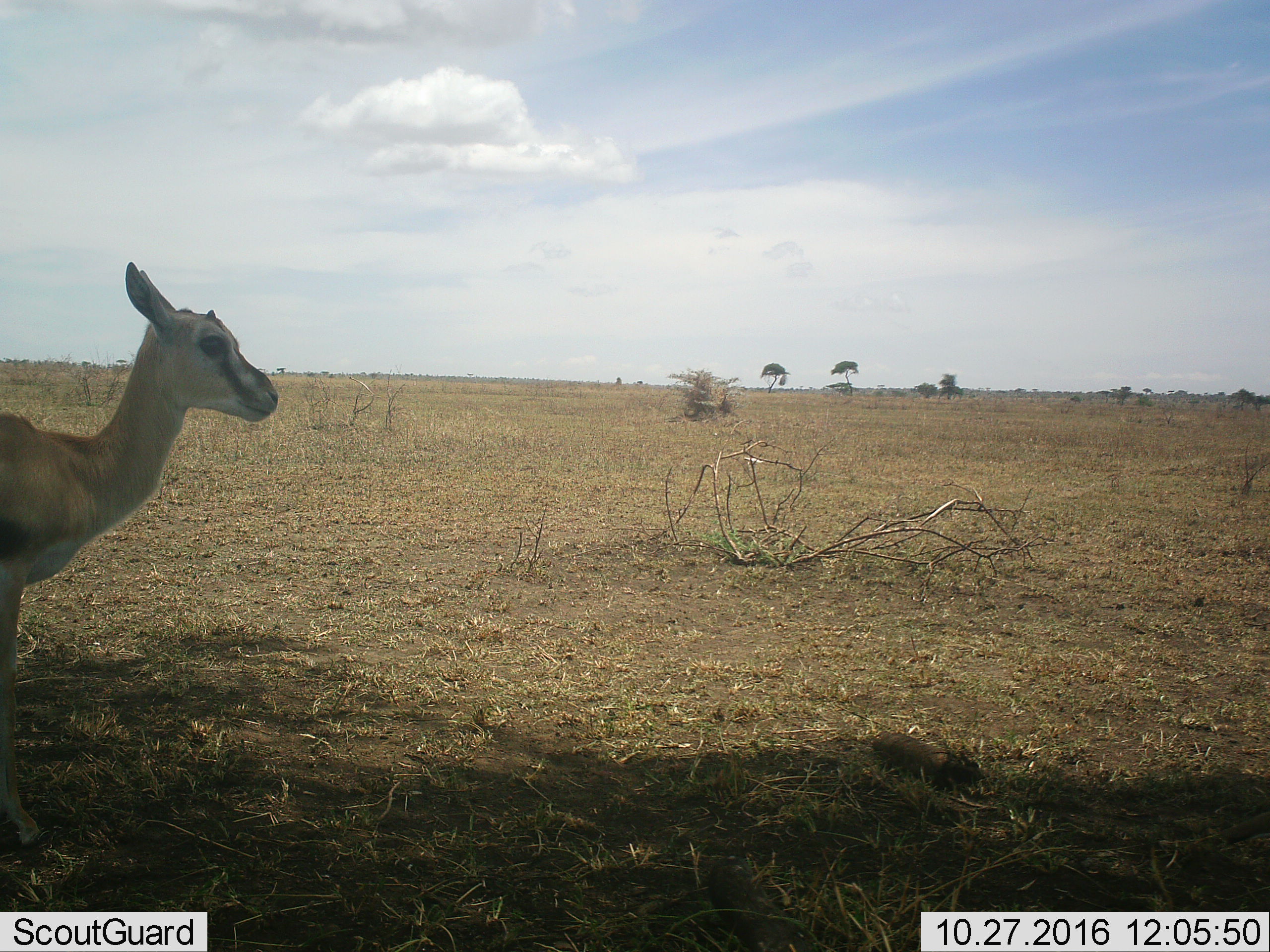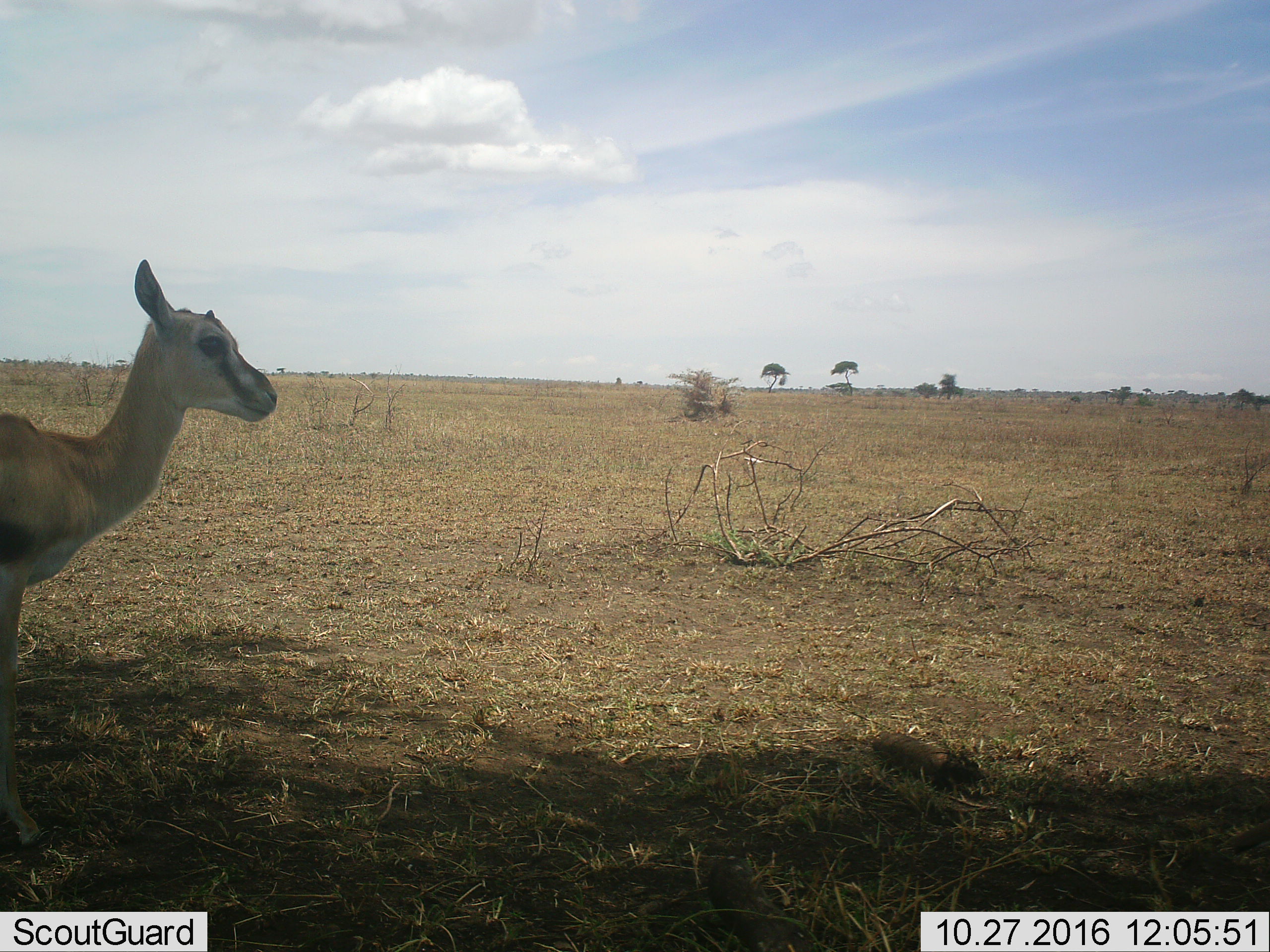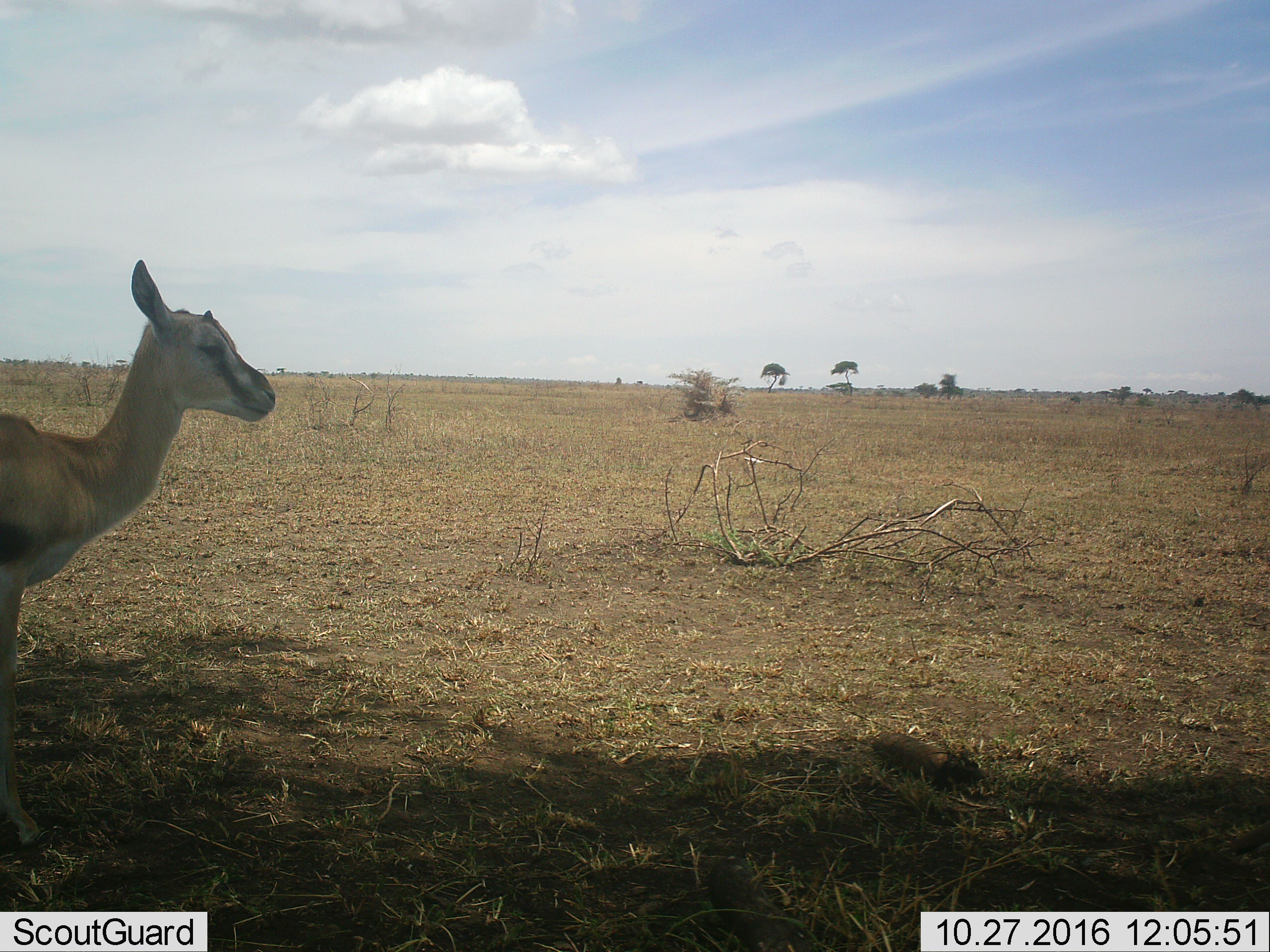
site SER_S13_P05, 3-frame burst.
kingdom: Animalia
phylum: Chordata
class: Mammalia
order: Artiodactyla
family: Bovidae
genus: Eudorcas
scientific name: Eudorcas thomsonii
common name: thomson's gazelle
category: gazellethomsons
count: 1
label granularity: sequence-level